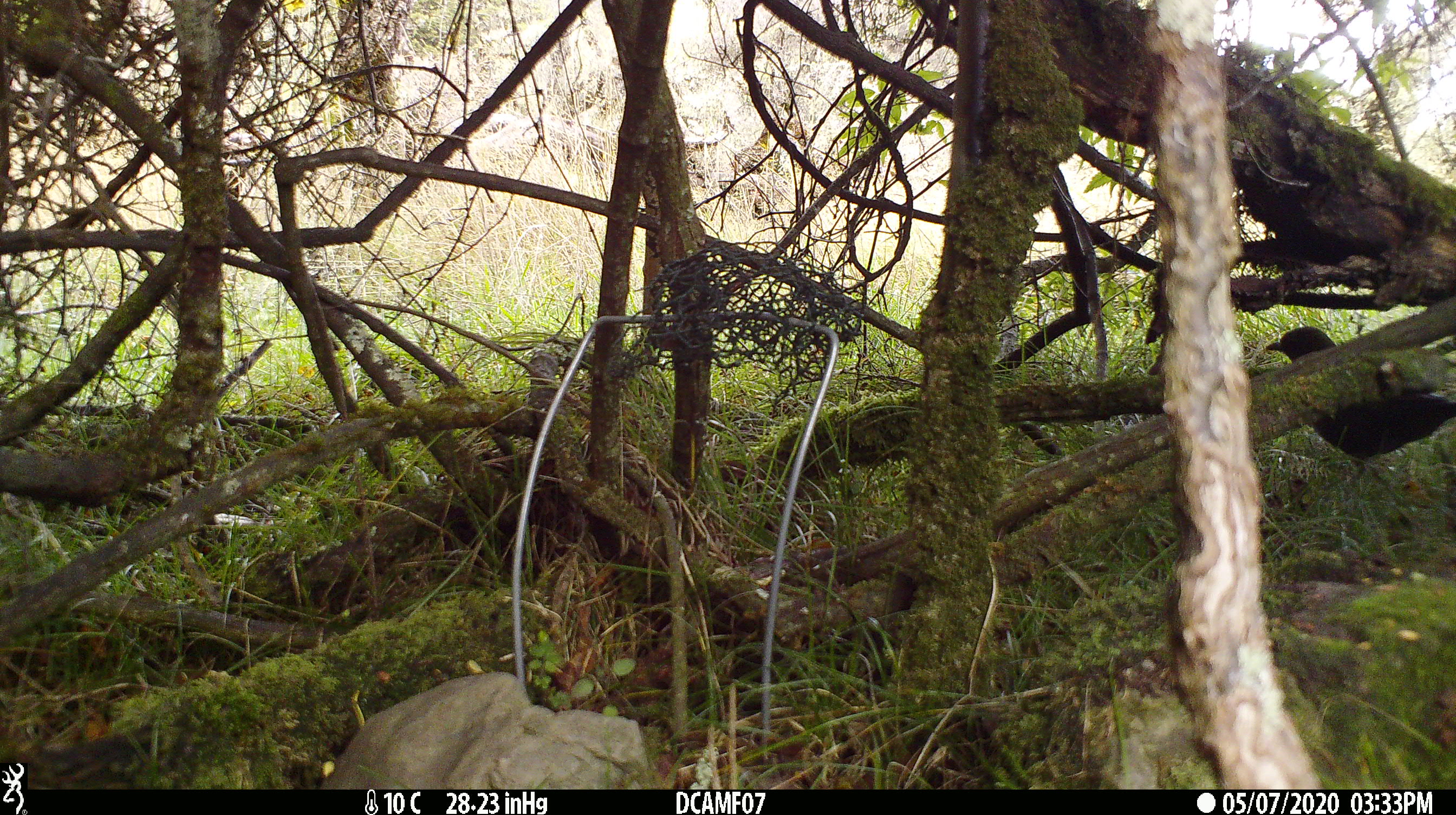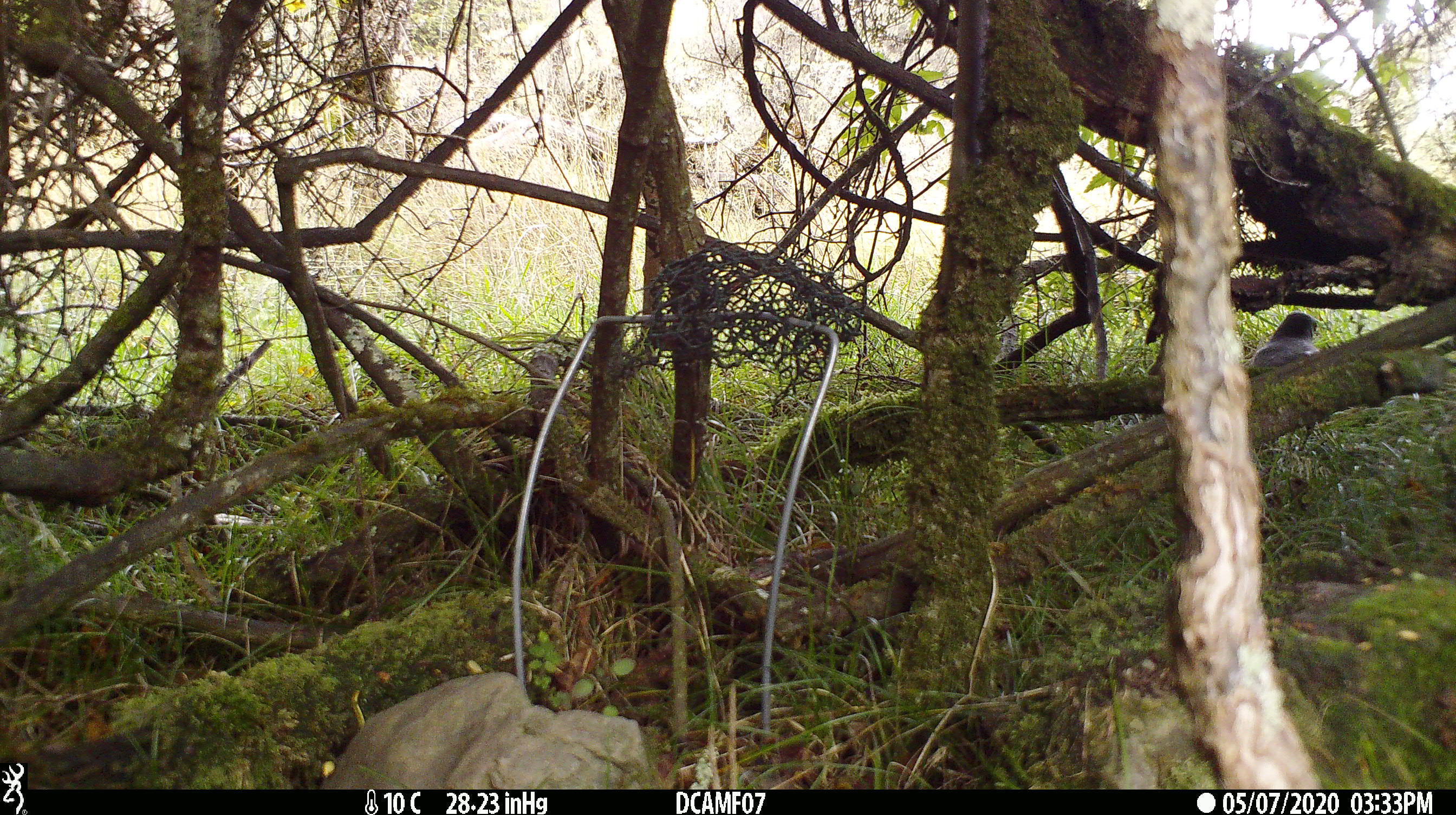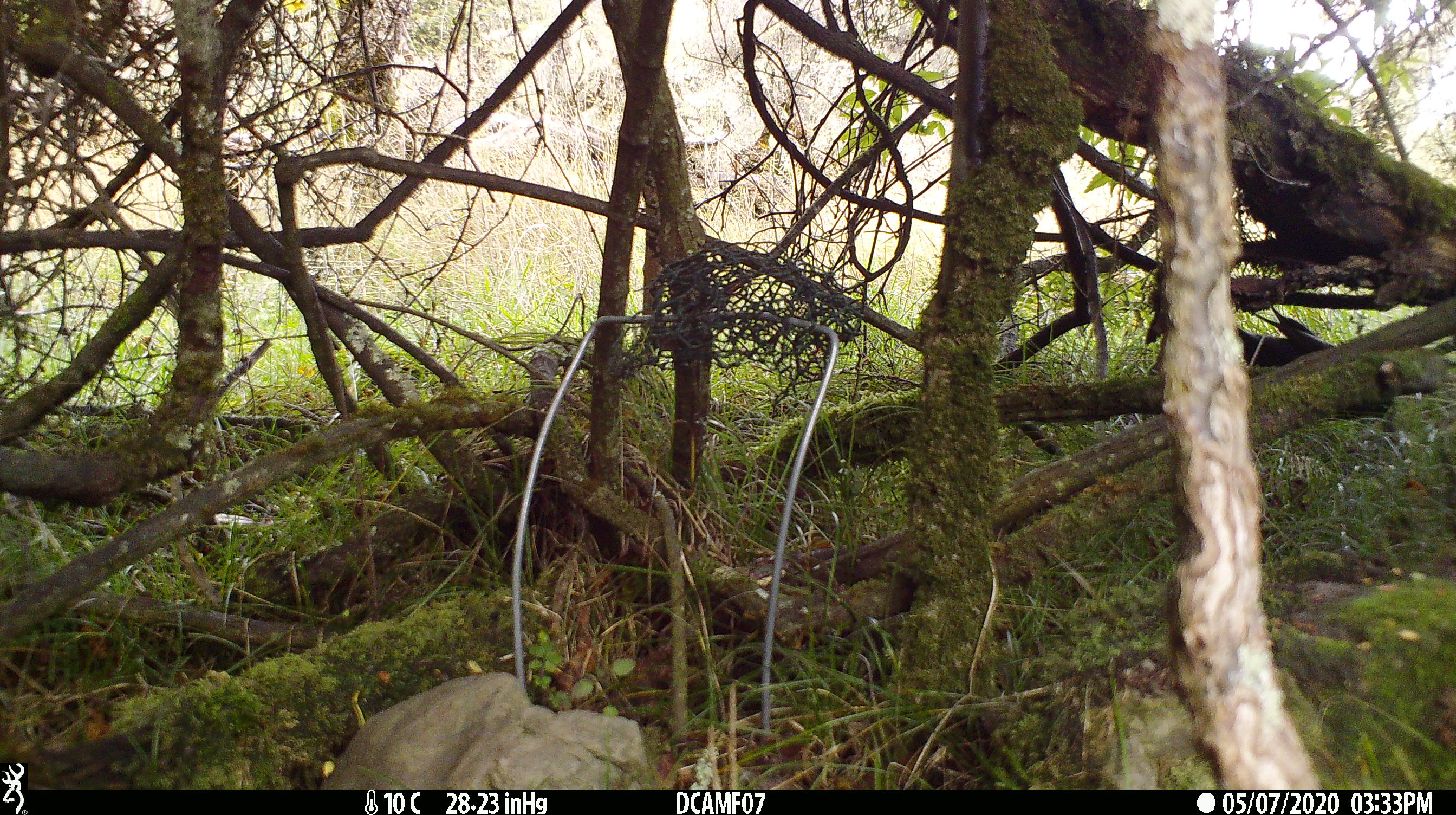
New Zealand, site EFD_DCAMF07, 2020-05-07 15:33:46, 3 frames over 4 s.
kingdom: Animalia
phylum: Chordata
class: Aves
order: Passeriformes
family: Turdidae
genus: Turdus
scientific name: Turdus merula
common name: eurasian blackbird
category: blackbird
Blackbird (eurasian blackbird) (Turdus merula).